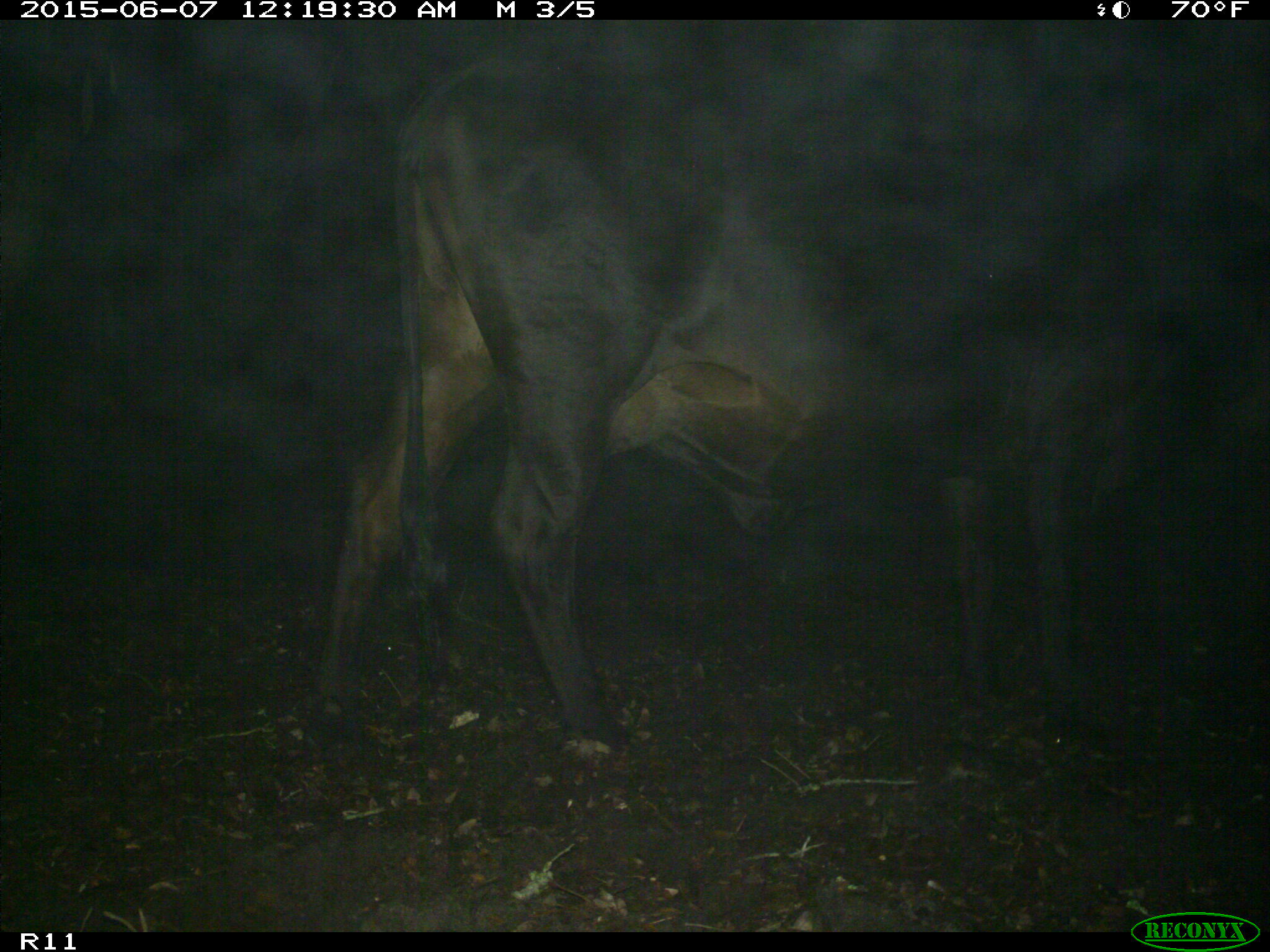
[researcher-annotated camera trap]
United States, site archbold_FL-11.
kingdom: Animalia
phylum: Chordata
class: Mammalia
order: Artiodactyla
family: Bovidae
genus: Bos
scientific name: Bos taurus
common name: domestic cow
Bos taurus (domestic cow).